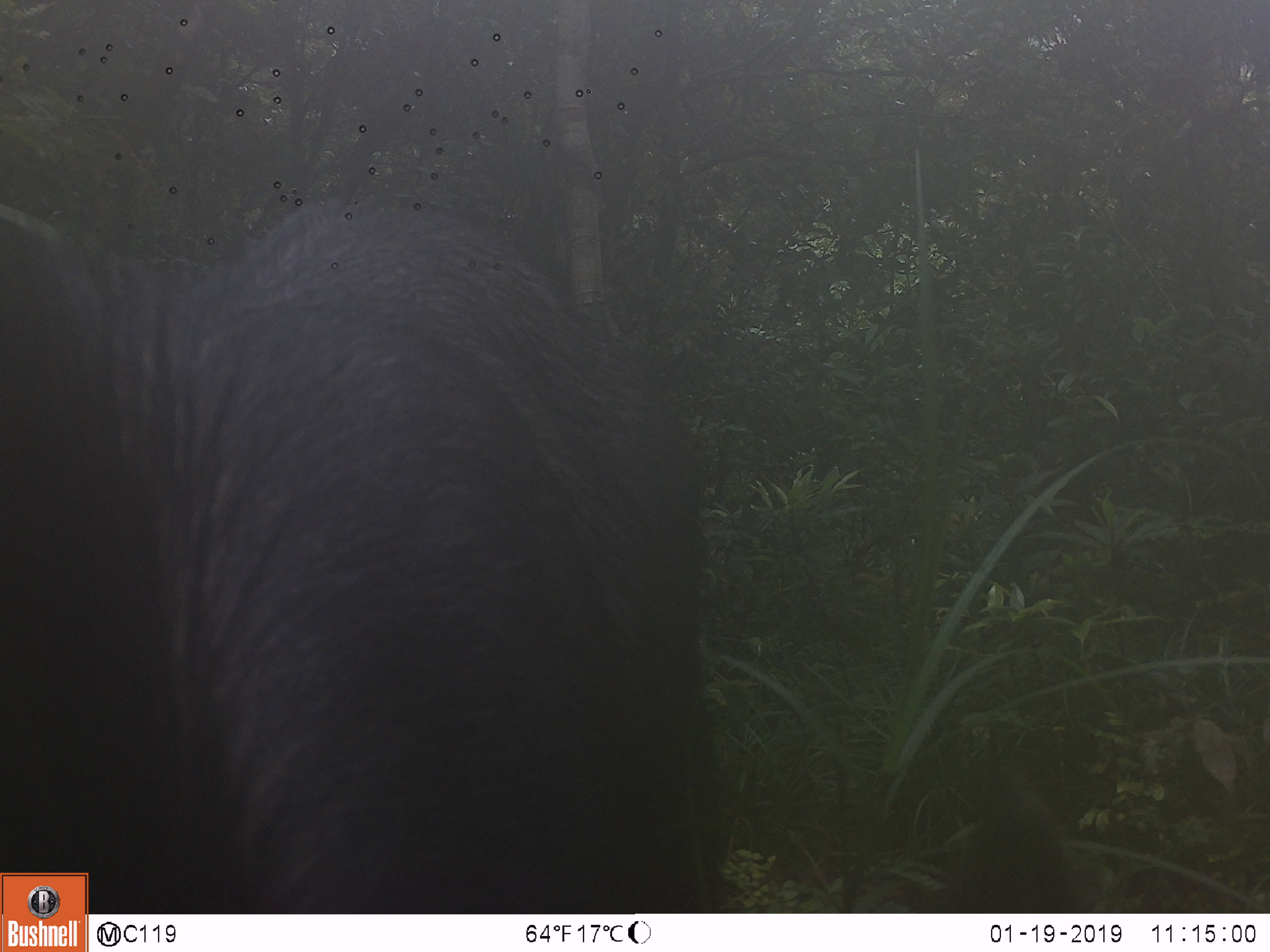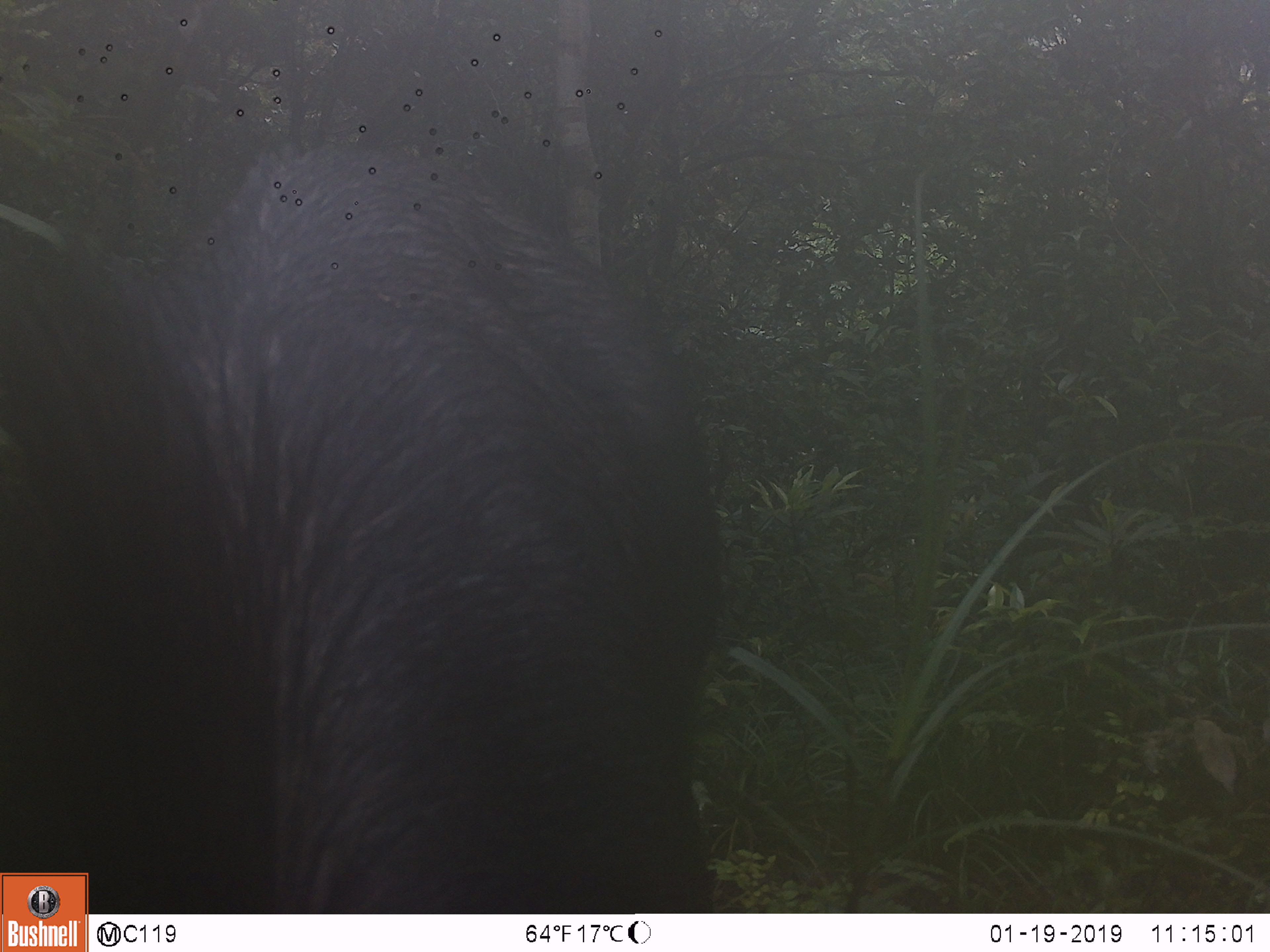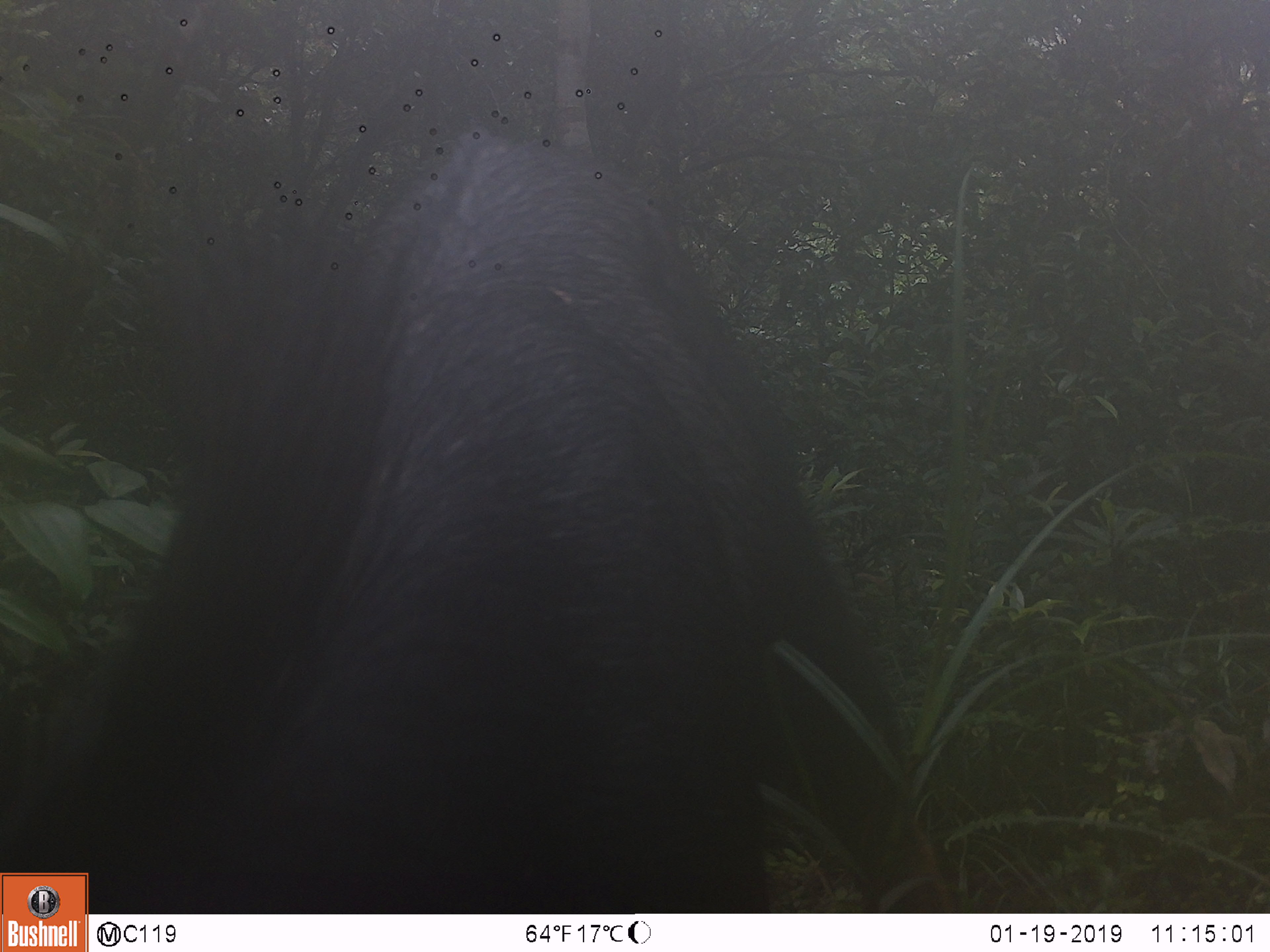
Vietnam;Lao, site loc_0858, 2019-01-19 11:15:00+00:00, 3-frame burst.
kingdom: Animalia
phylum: Chordata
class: Mammalia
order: Artiodactyla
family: Bovidae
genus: Capricornis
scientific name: Capricornis sumatraensis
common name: chinese serow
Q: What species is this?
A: Chinese serow (Capricornis sumatraensis).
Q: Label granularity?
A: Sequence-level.